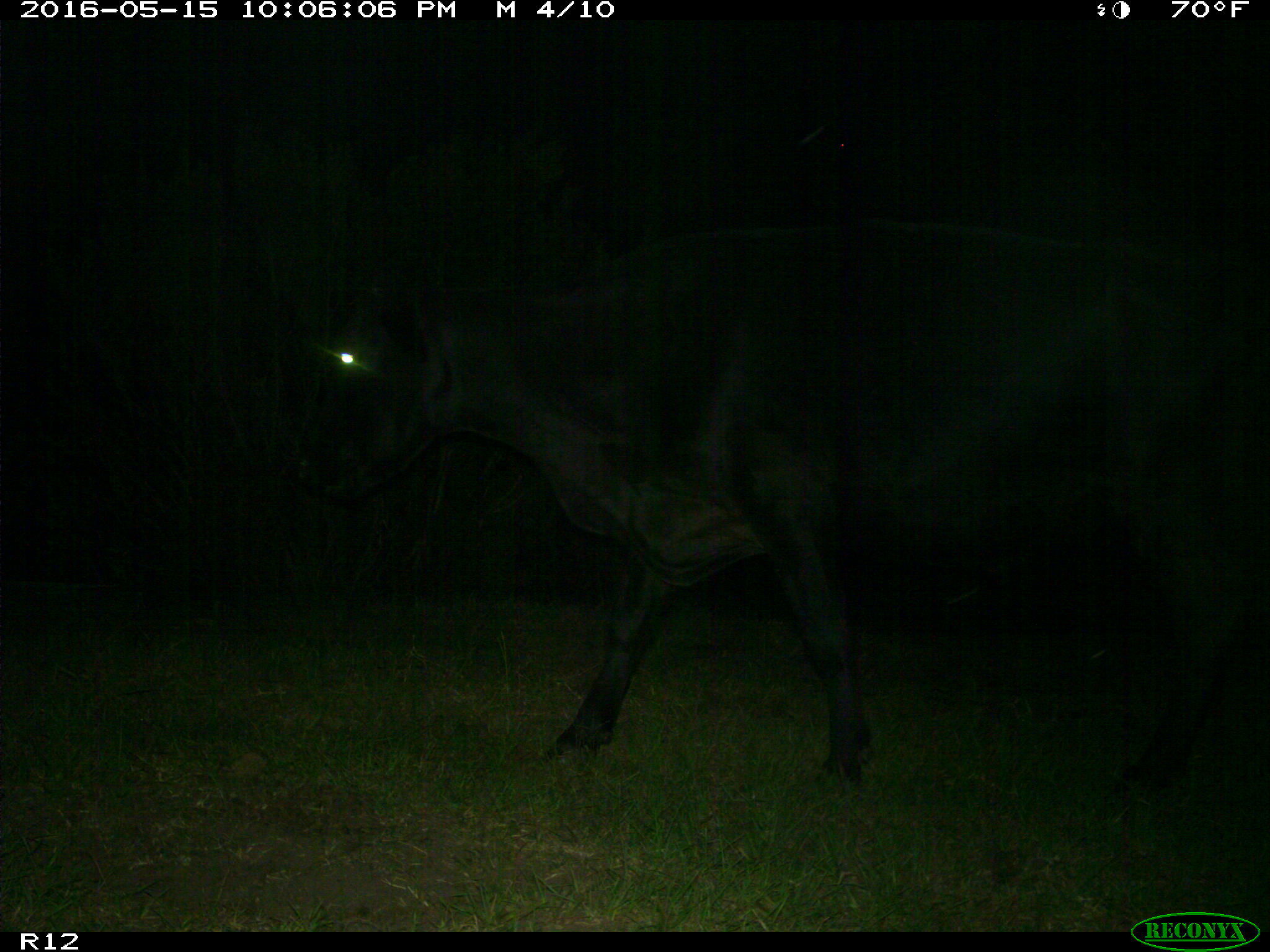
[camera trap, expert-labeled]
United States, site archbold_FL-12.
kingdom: Animalia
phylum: Chordata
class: Mammalia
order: Artiodactyla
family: Bovidae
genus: Bos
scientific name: Bos taurus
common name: domestic cow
Bos taurus (domestic cow).